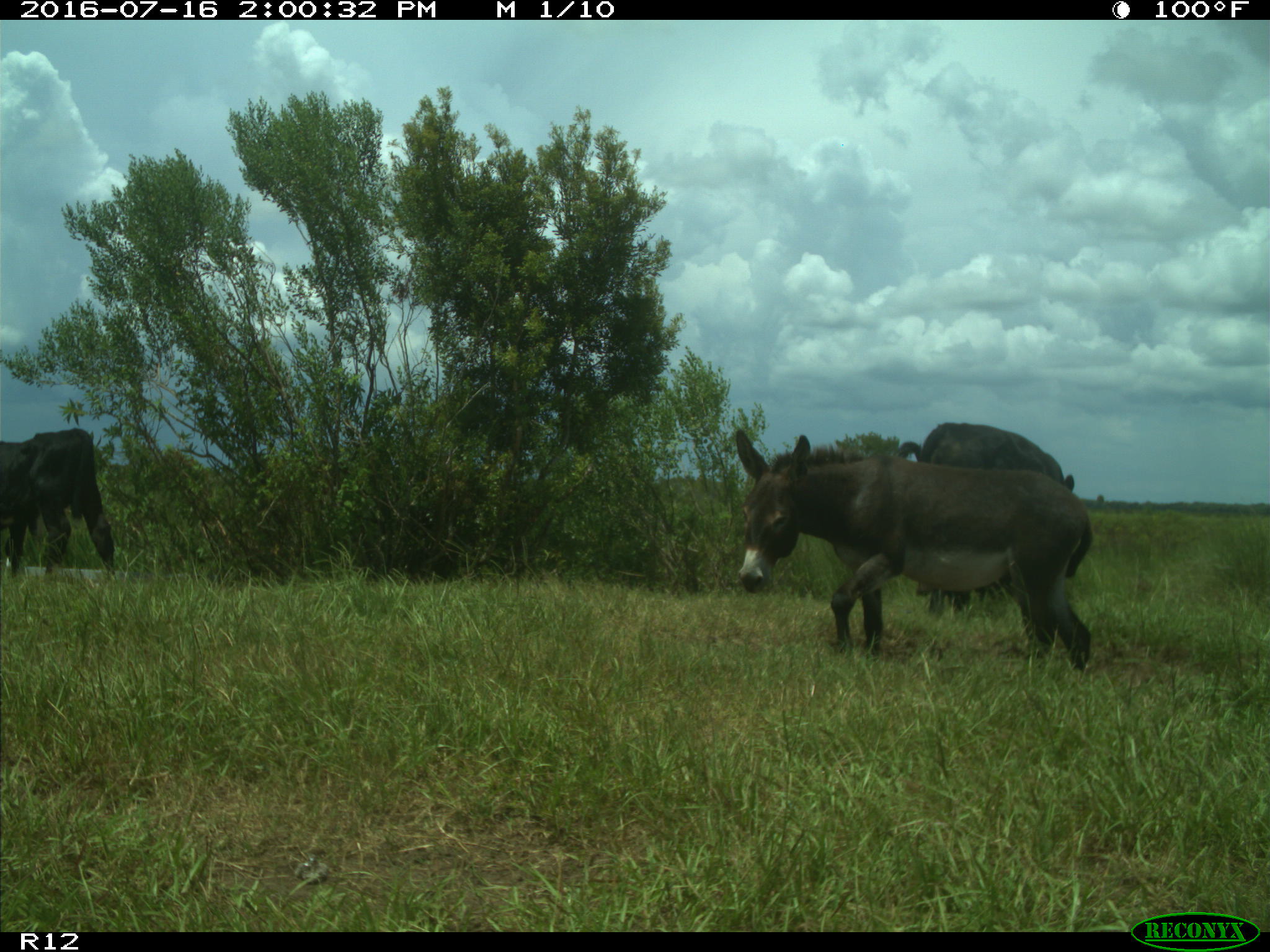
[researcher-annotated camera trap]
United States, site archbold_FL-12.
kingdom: Animalia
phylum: Chordata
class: Mammalia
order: Artiodactyla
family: Bovidae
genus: Bos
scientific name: Bos taurus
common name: domestic cow